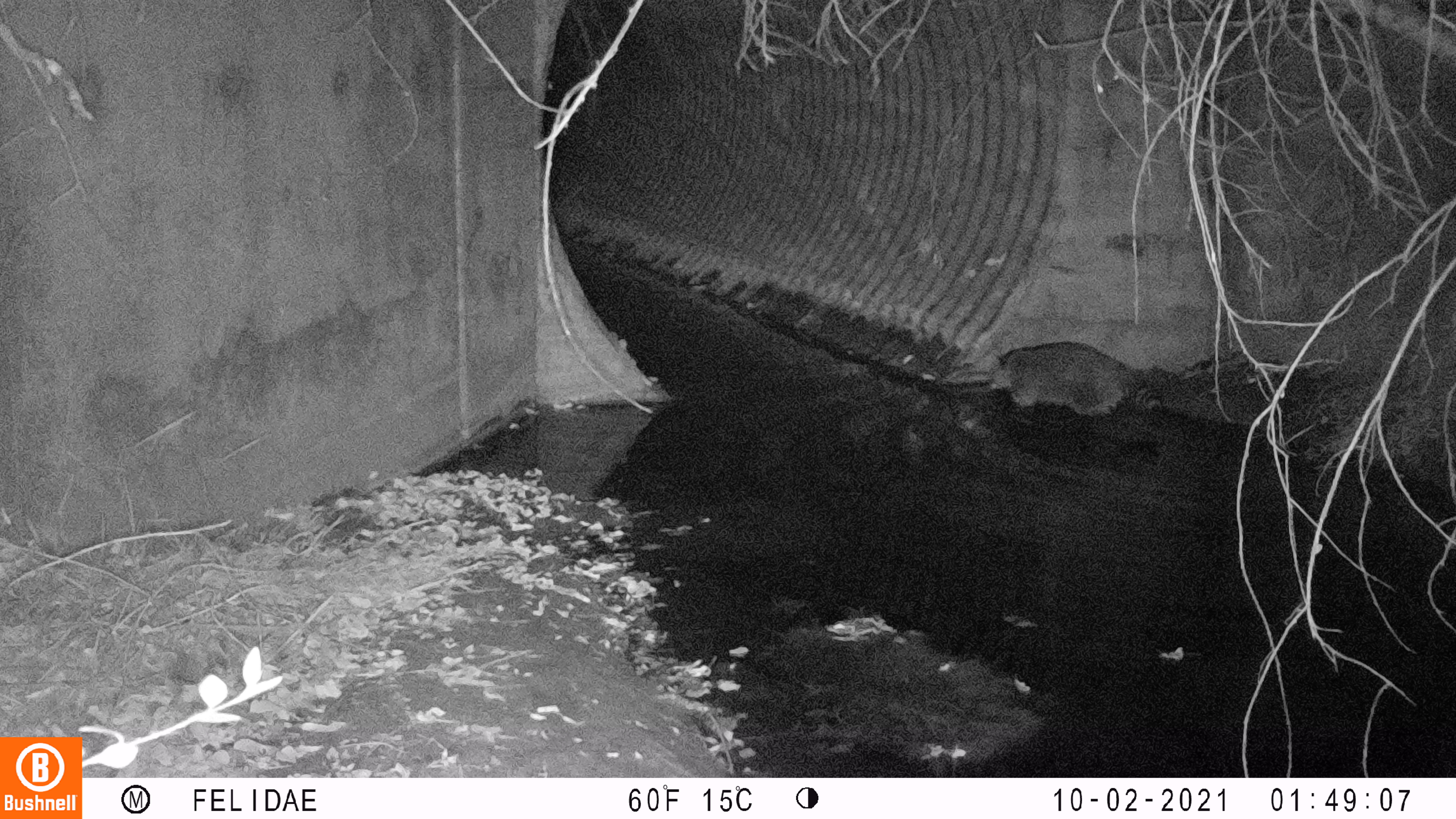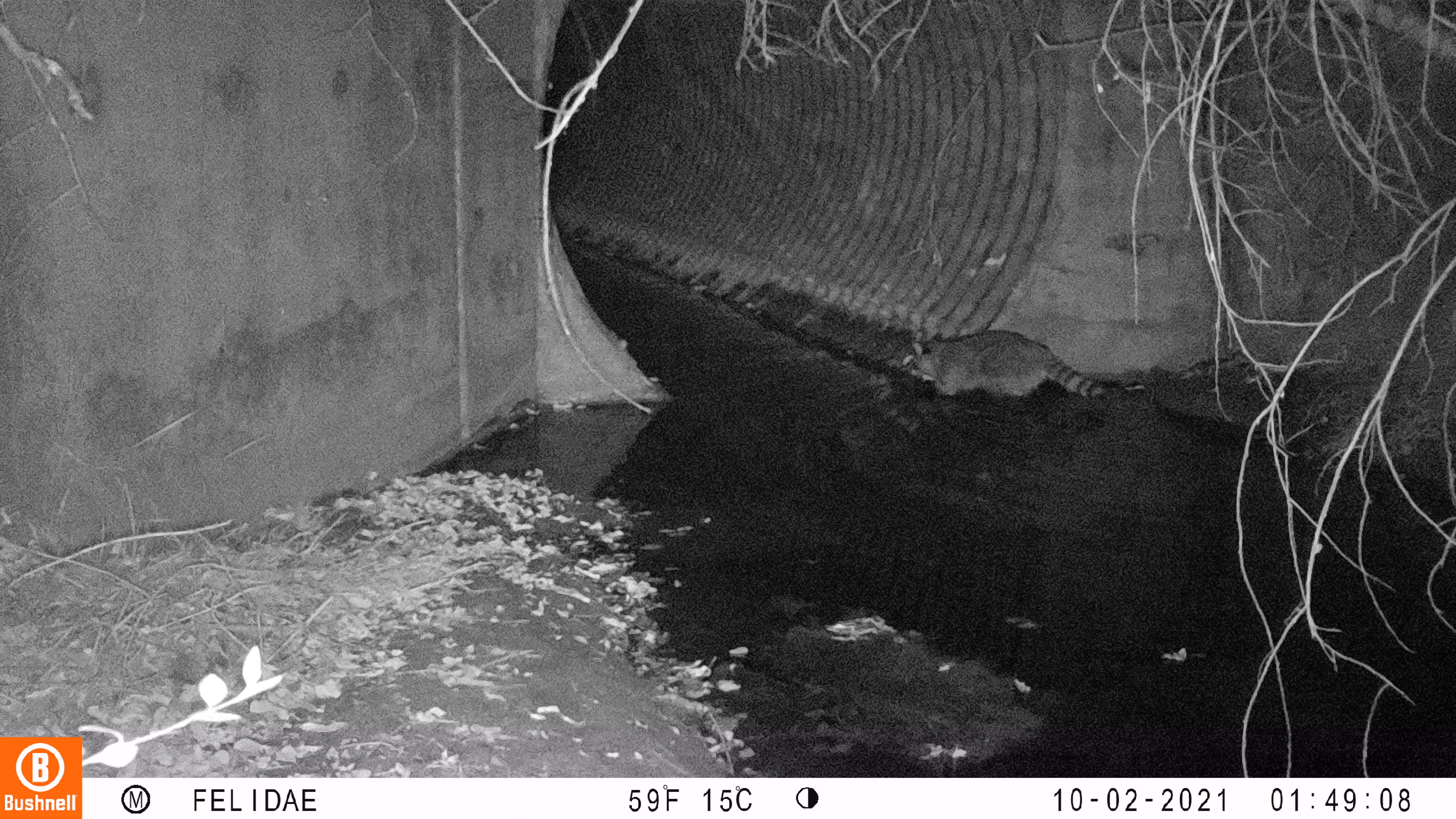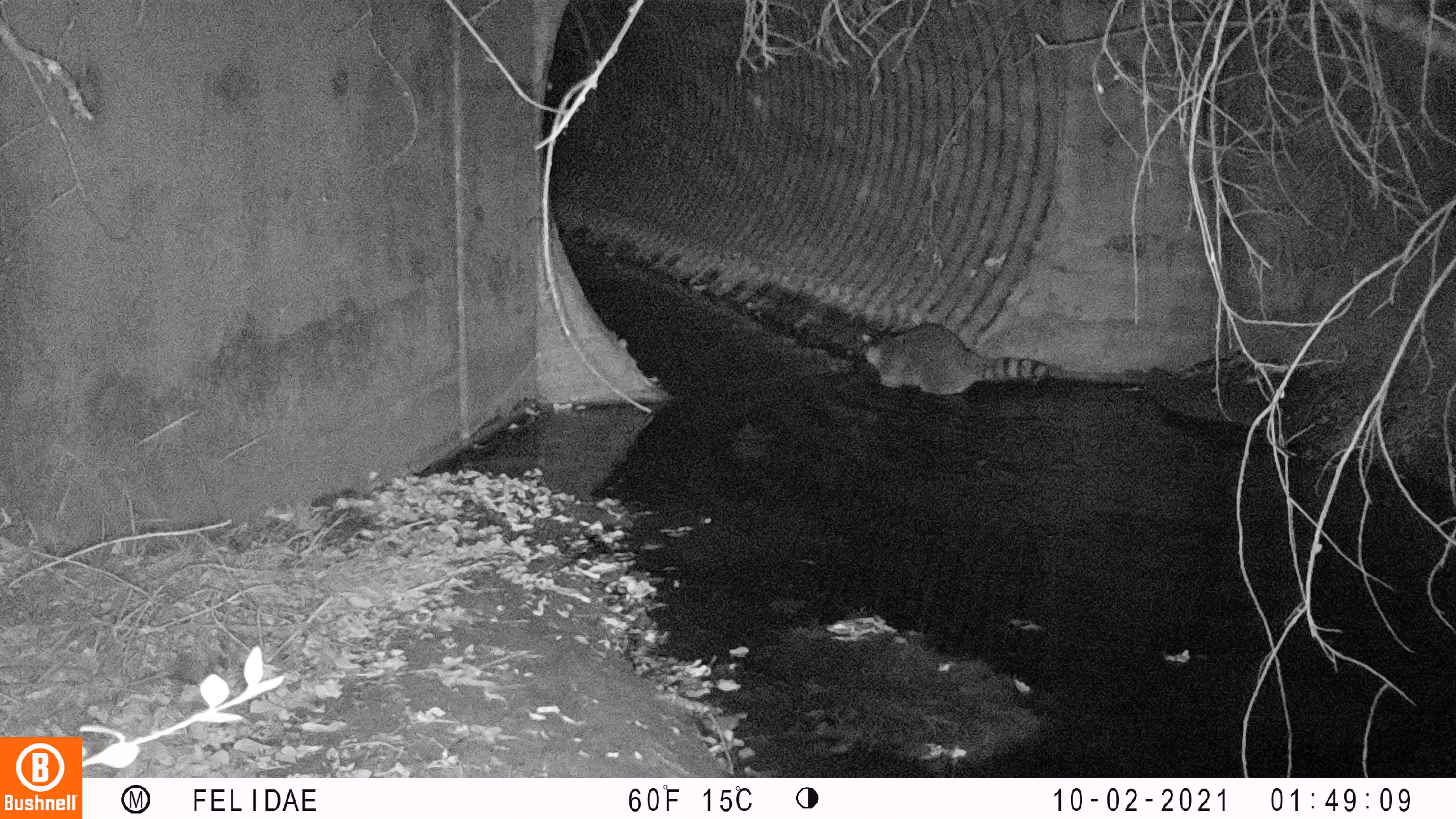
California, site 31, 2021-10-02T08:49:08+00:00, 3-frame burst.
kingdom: Animalia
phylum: Chordata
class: Mammalia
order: Carnivora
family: Procyonidae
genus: Procyon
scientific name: Procyon lotor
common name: raccoon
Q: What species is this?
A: Raccoon (Procyon lotor).